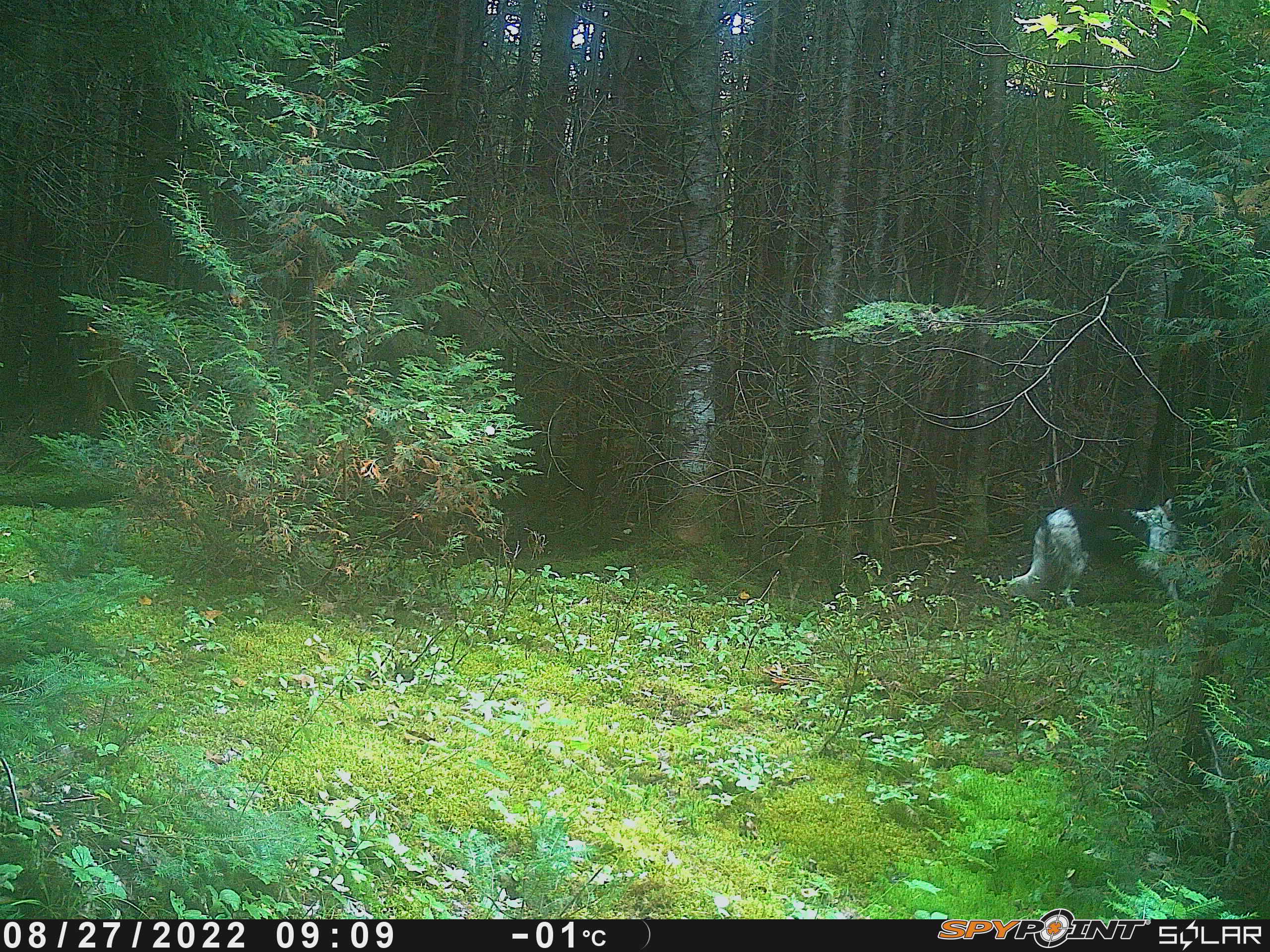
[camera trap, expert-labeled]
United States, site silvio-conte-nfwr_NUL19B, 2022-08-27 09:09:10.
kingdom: Animalia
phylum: Chordata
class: Mammalia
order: Carnivora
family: Canidae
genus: Canis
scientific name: Canis familiaris familiaris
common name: domestic dog